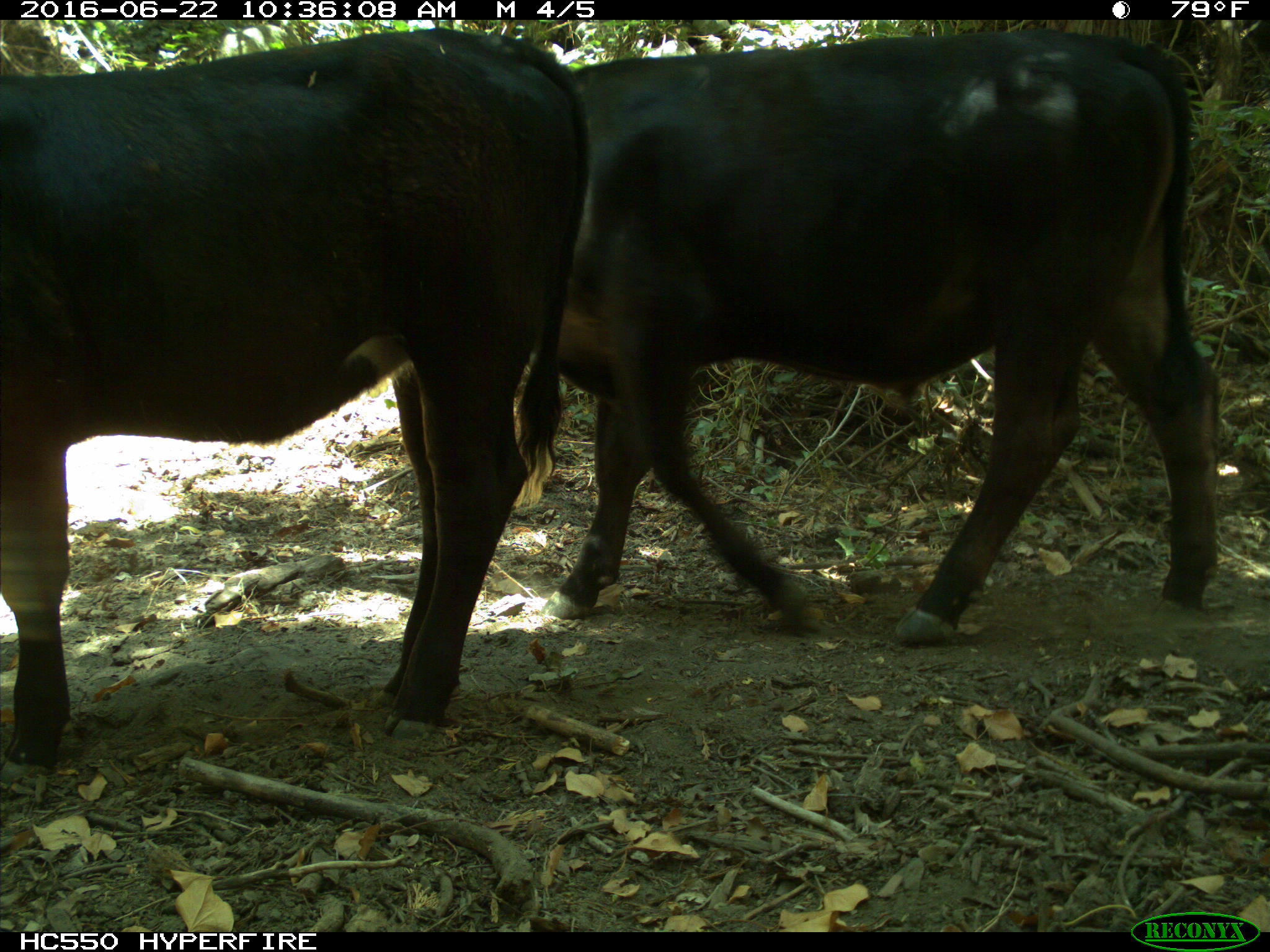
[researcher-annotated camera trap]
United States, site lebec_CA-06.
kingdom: Animalia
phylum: Chordata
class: Mammalia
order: Artiodactyla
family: Bovidae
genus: Bos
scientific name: Bos taurus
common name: domestic cow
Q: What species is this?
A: Bos taurus (domestic cow).